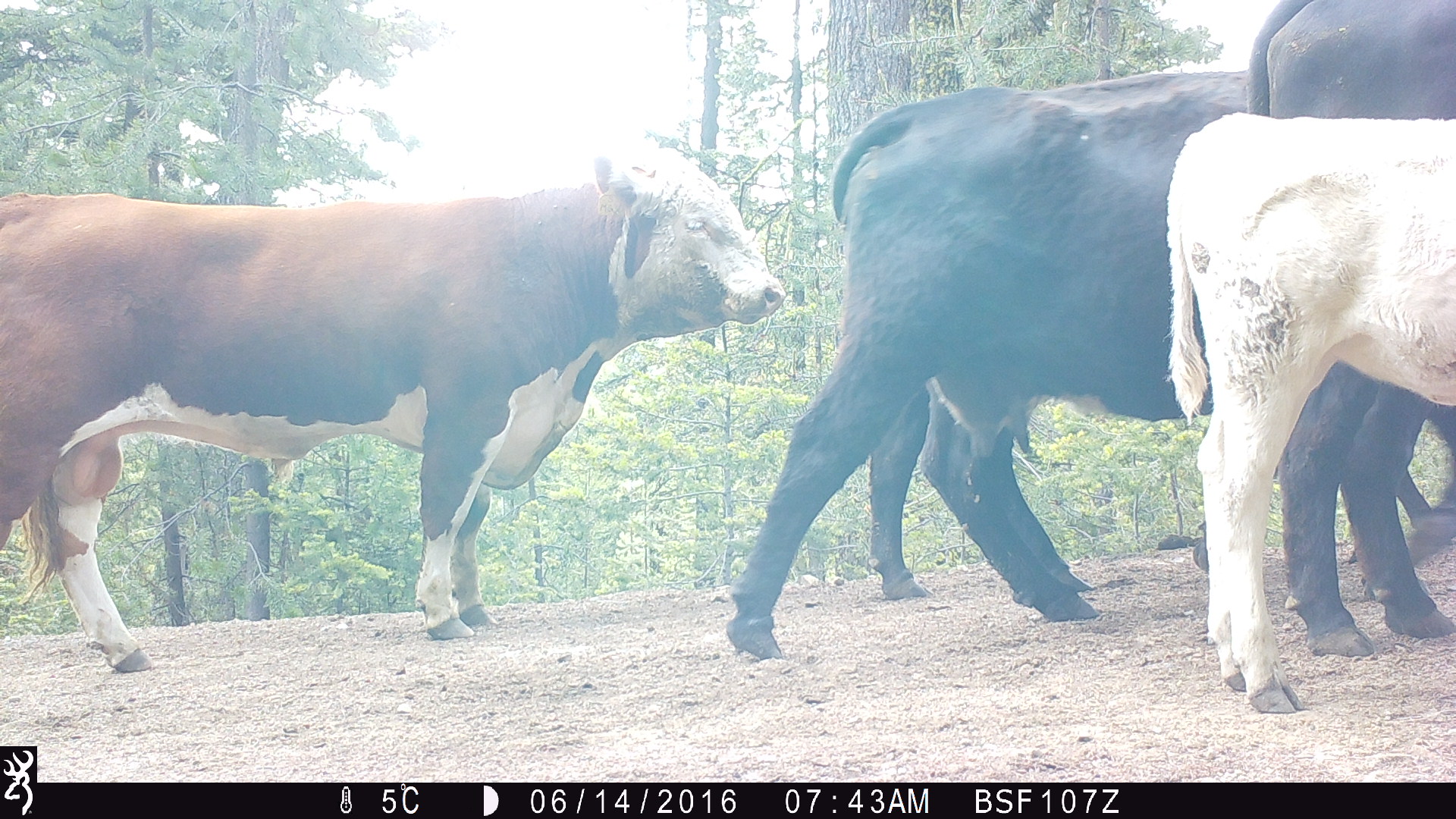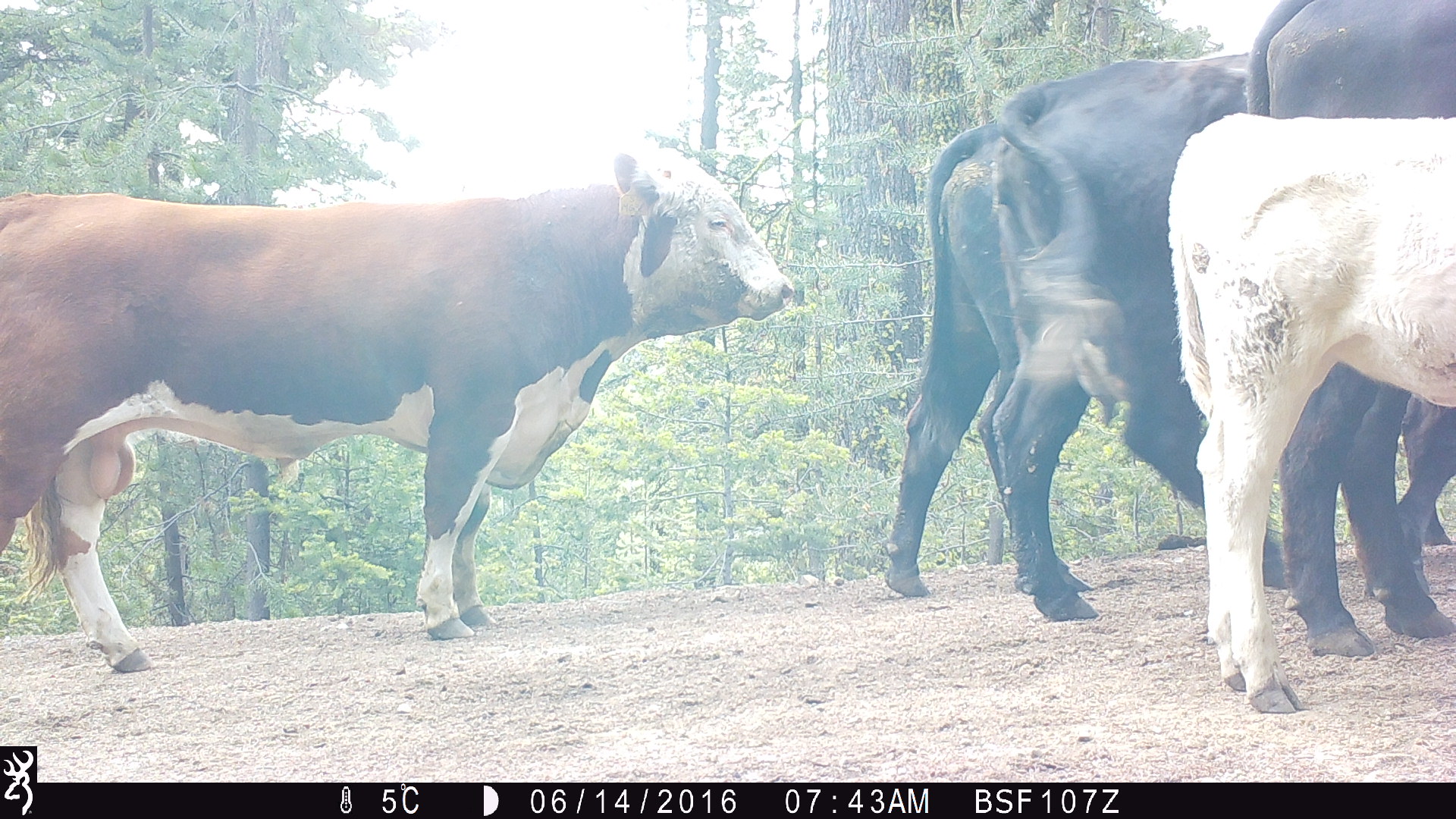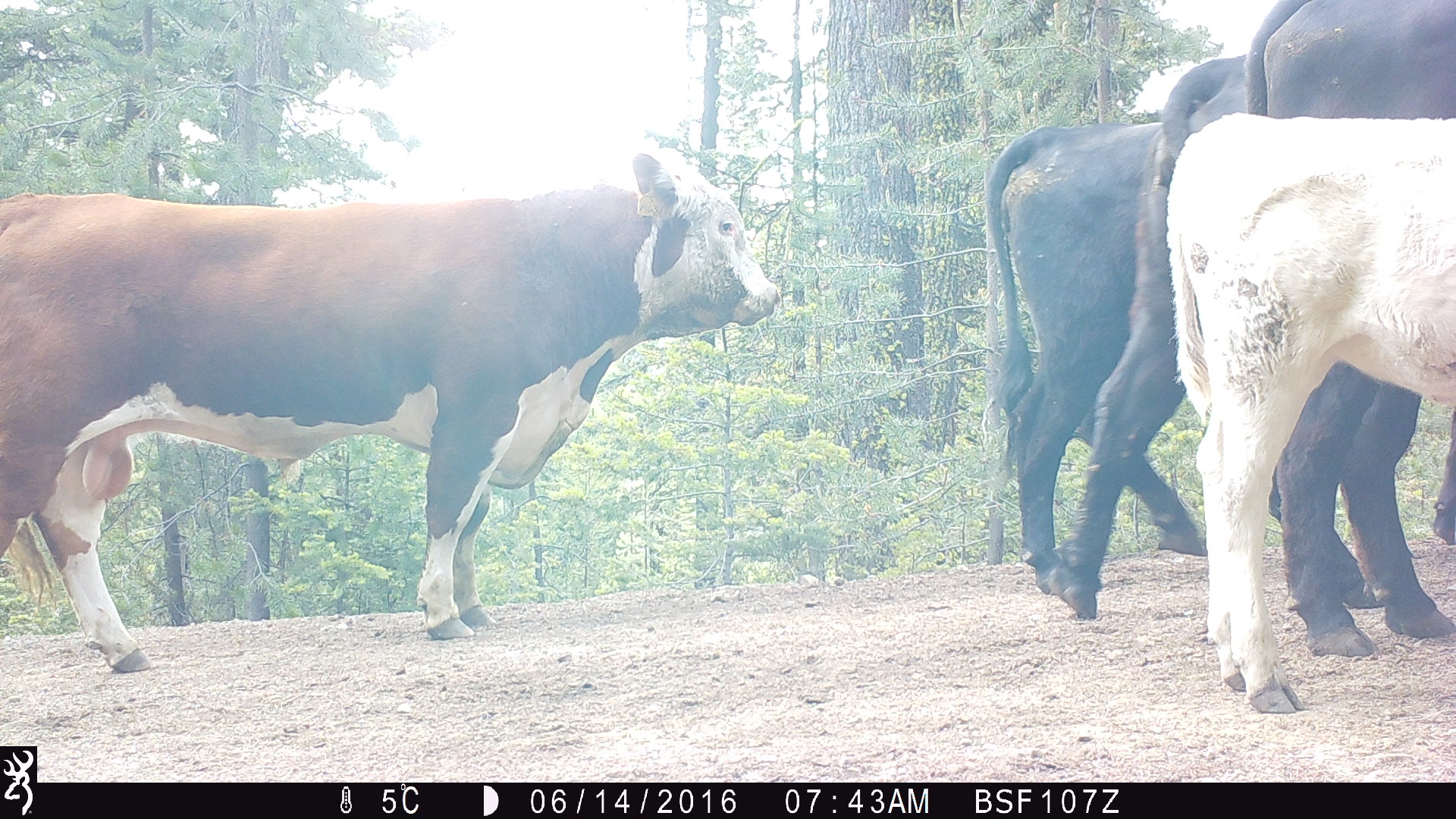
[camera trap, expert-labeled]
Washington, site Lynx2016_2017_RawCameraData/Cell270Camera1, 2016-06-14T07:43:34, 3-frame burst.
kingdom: Animalia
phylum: Chordata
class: Mammalia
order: Artiodactyla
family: Bovidae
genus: Bos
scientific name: Bos taurus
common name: domestic cattle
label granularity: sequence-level